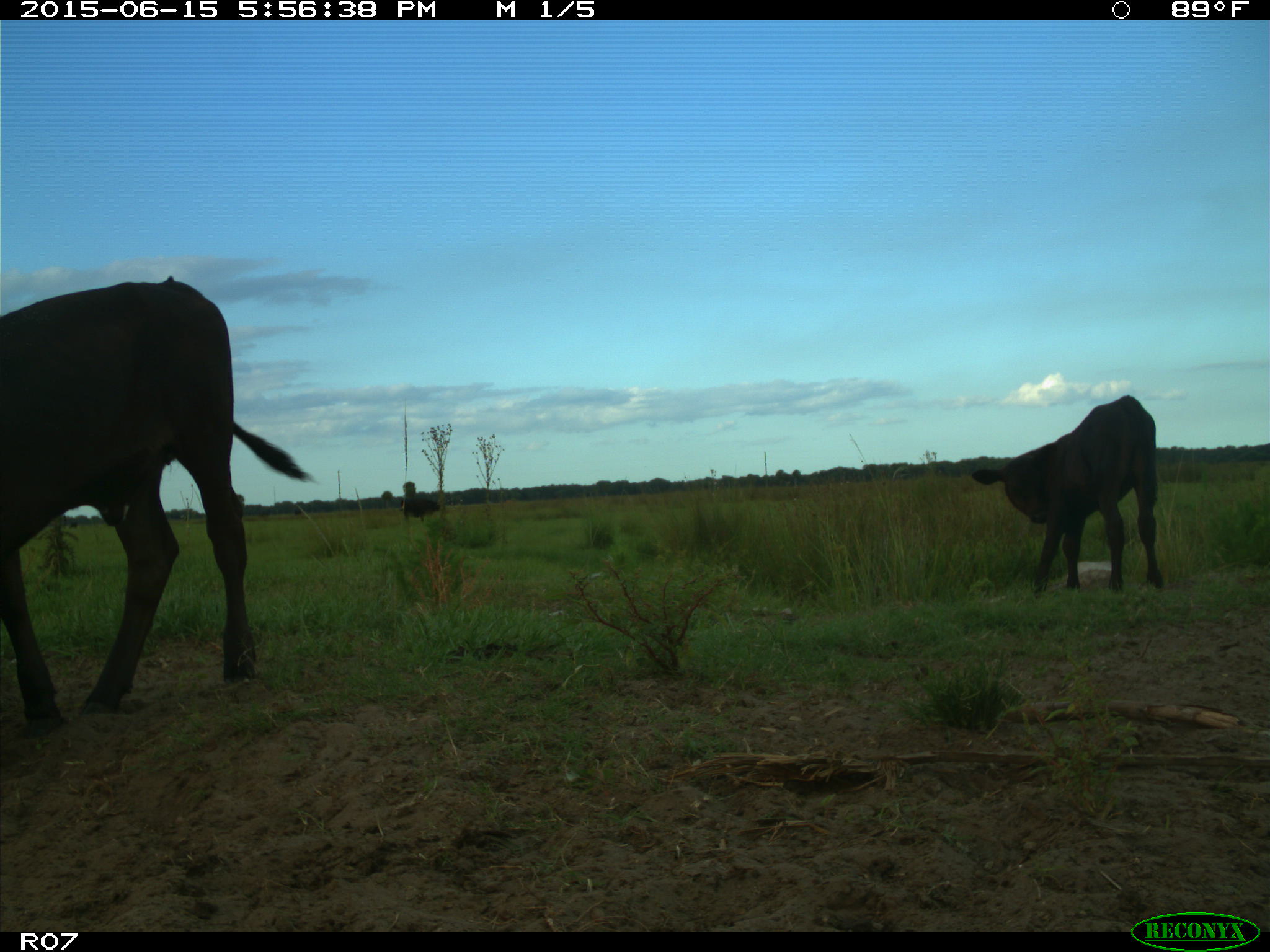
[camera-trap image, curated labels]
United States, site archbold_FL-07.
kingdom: Animalia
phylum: Chordata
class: Mammalia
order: Artiodactyla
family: Bovidae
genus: Bos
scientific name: Bos taurus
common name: domestic cow